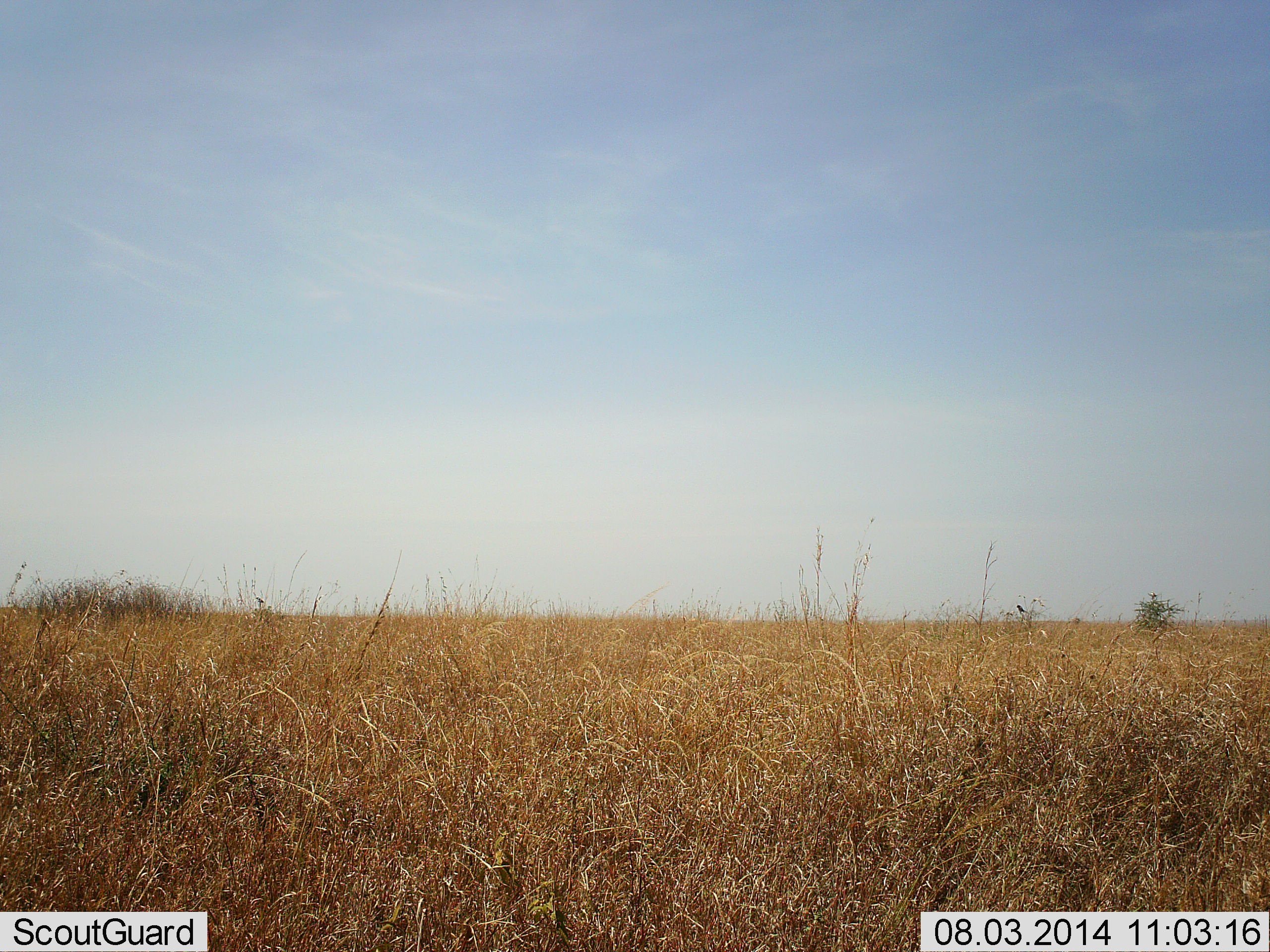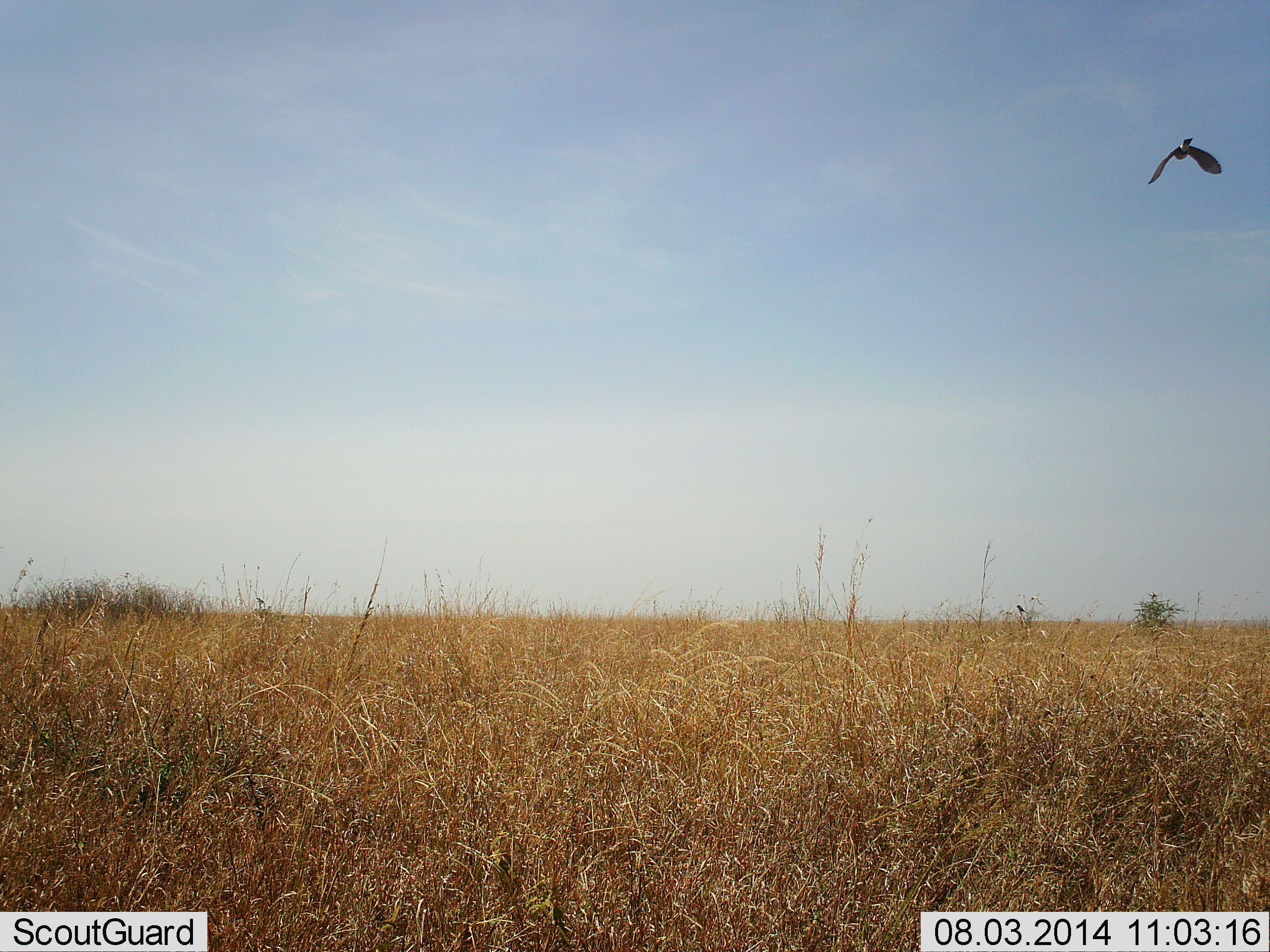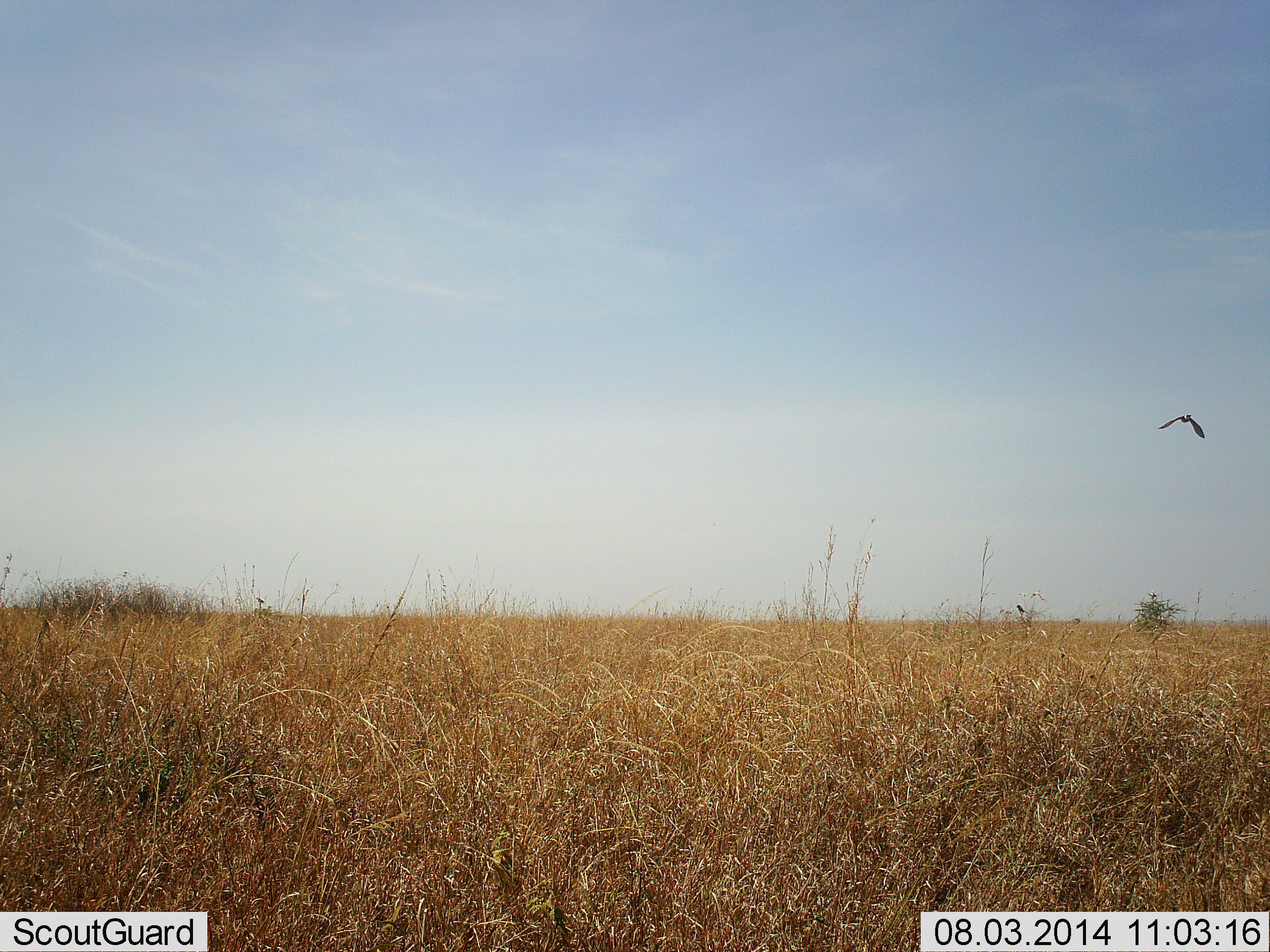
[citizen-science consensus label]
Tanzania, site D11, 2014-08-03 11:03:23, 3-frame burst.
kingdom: Animalia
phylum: Chordata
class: Aves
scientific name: Aves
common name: bird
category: otherbird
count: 1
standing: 0%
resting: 0%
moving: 100%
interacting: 0%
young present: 0%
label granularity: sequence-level